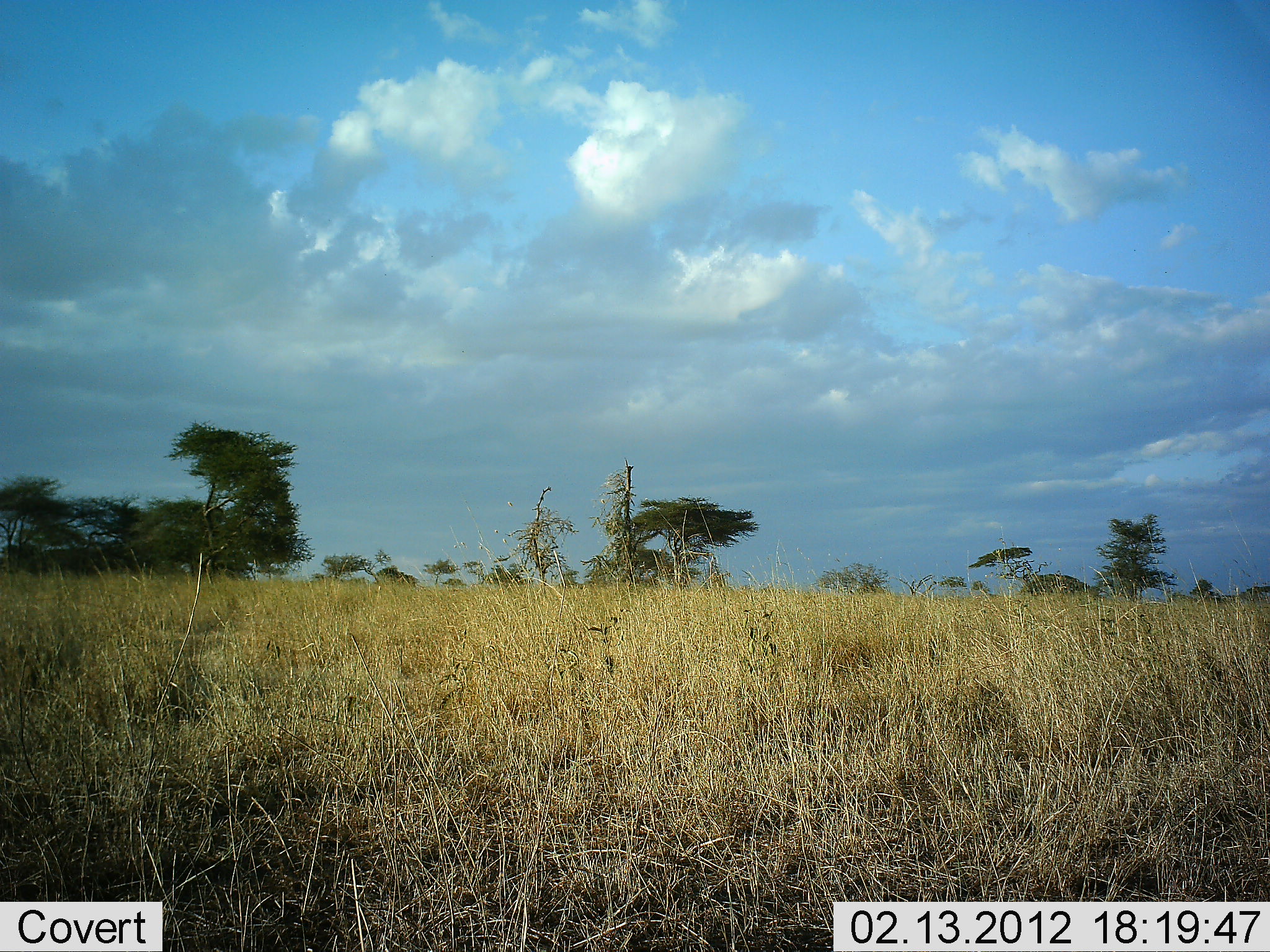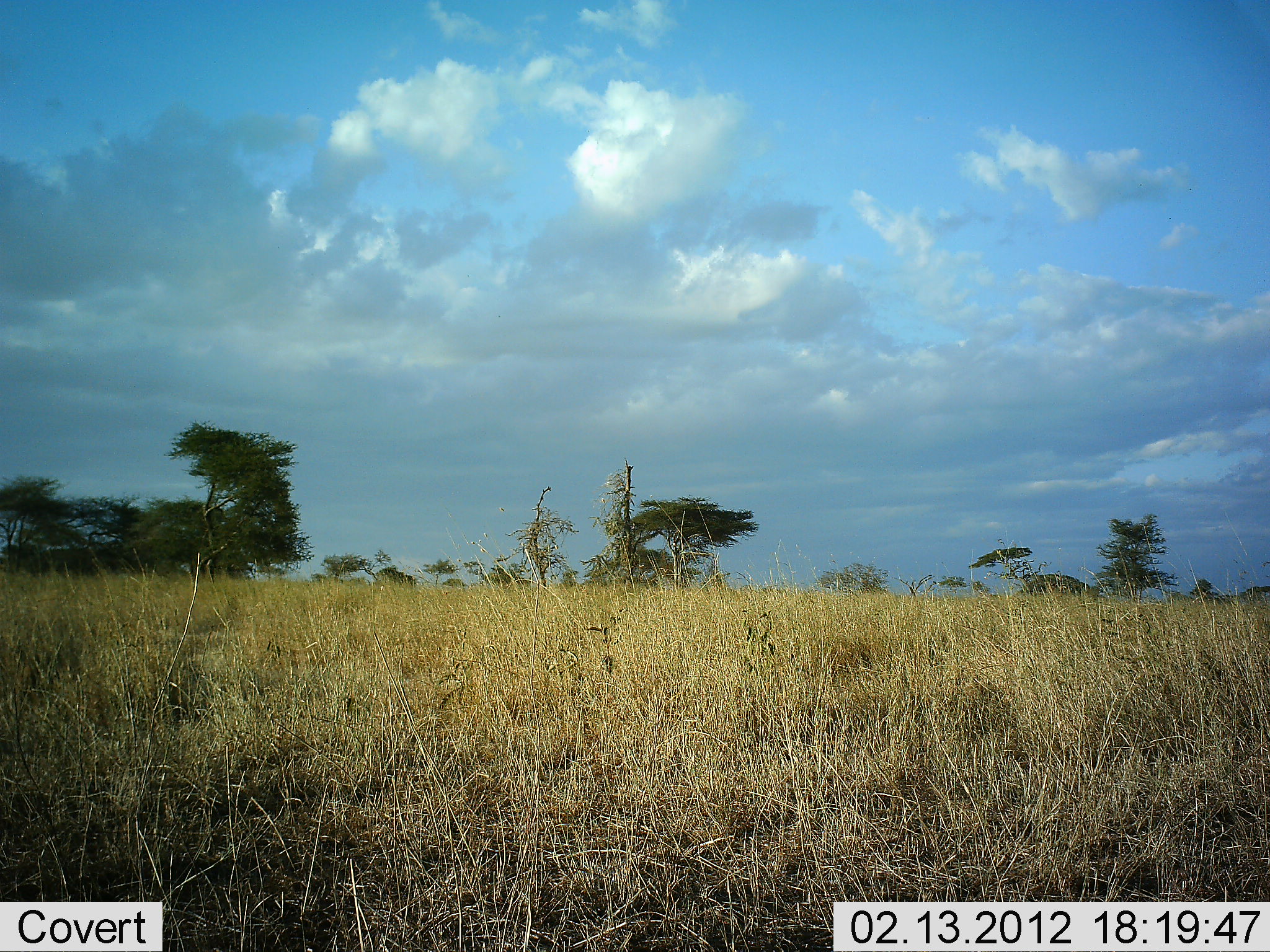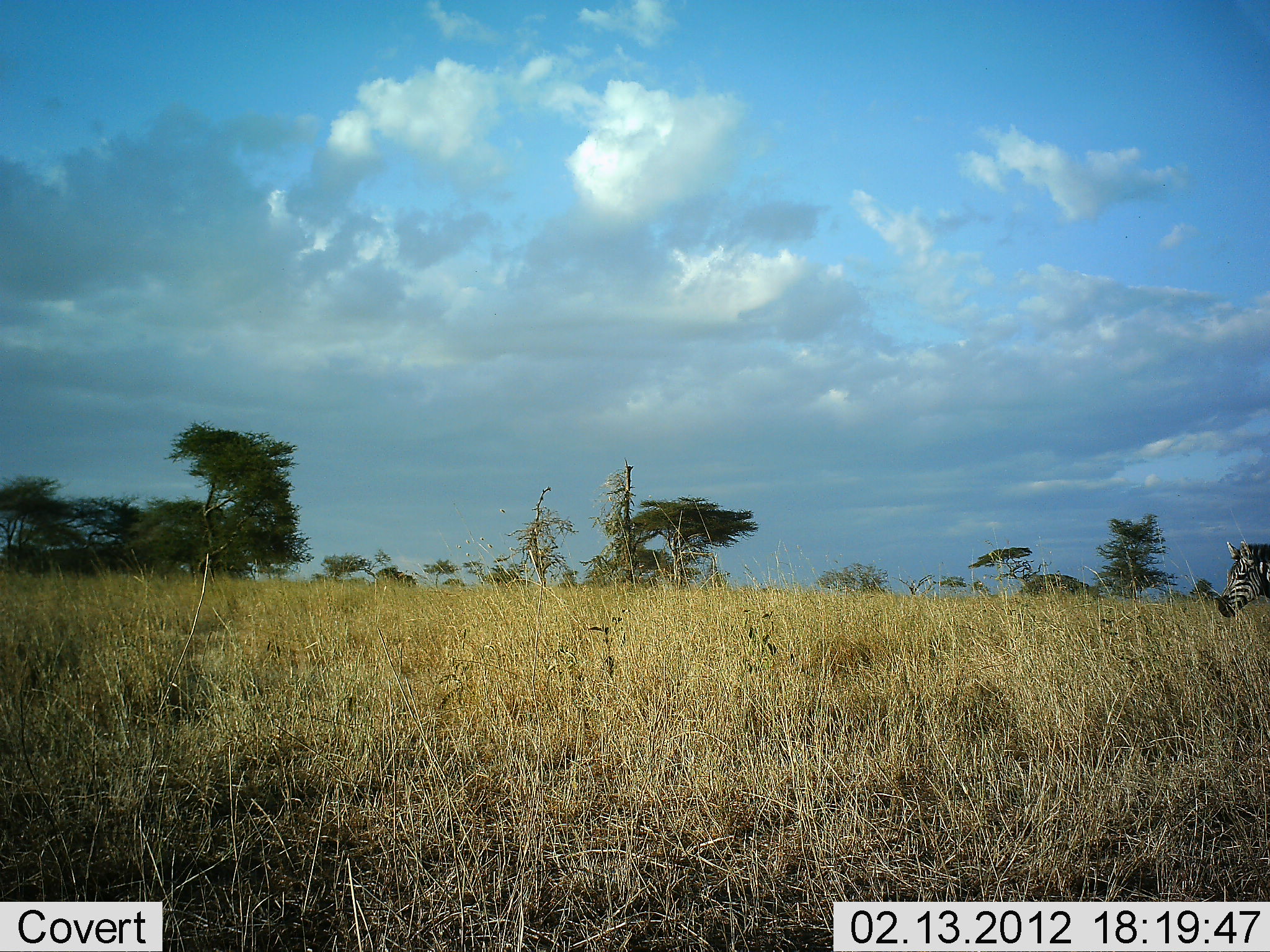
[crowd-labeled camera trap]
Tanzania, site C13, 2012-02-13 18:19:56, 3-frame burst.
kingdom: Animalia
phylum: Chordata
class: Mammalia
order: Perissodactyla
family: Equidae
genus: Equus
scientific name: Equus quagga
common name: plains zebra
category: zebra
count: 1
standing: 5%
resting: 0%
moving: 100%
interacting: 0%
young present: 0%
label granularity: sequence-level